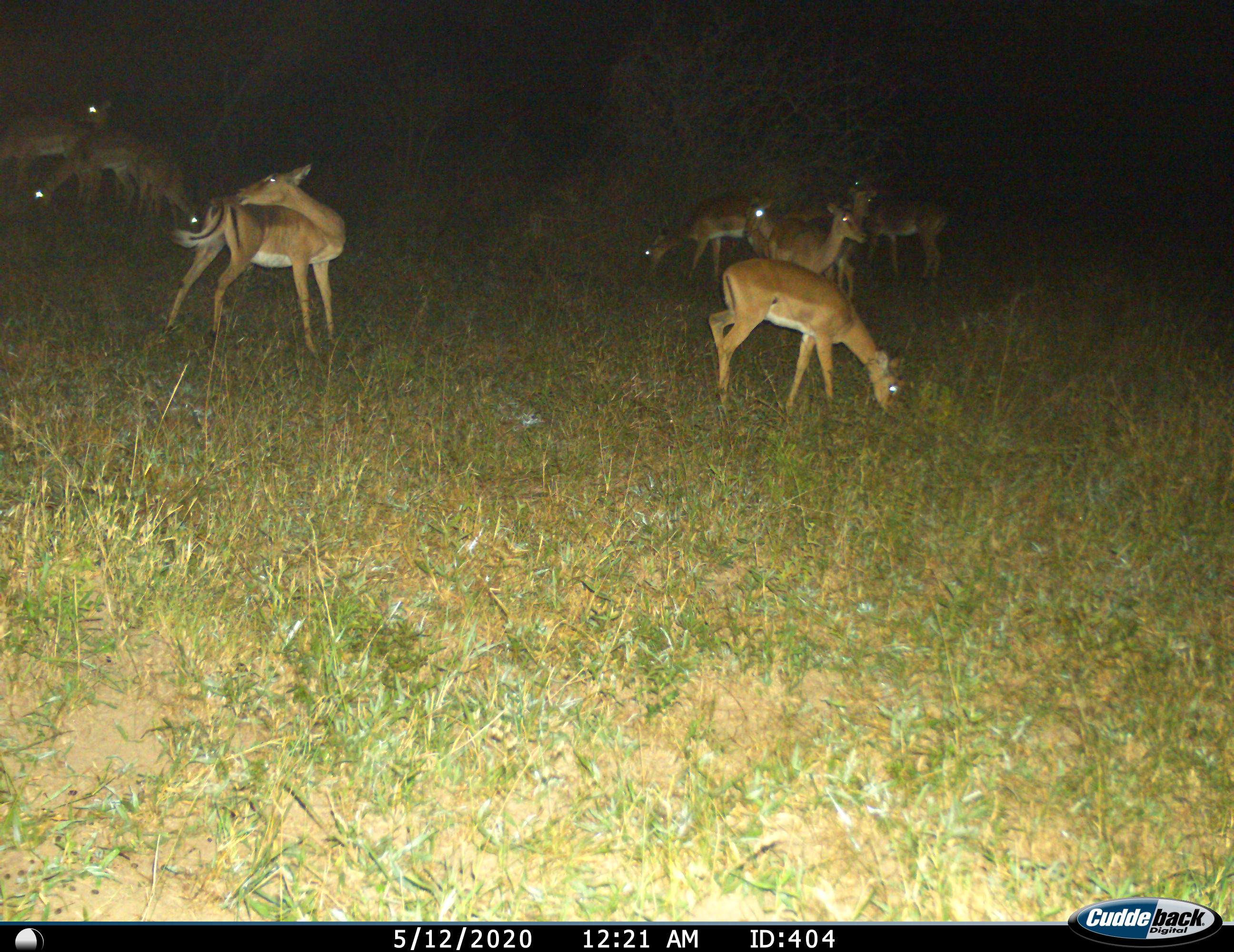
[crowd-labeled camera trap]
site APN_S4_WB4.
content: unidentified animal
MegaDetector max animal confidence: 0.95